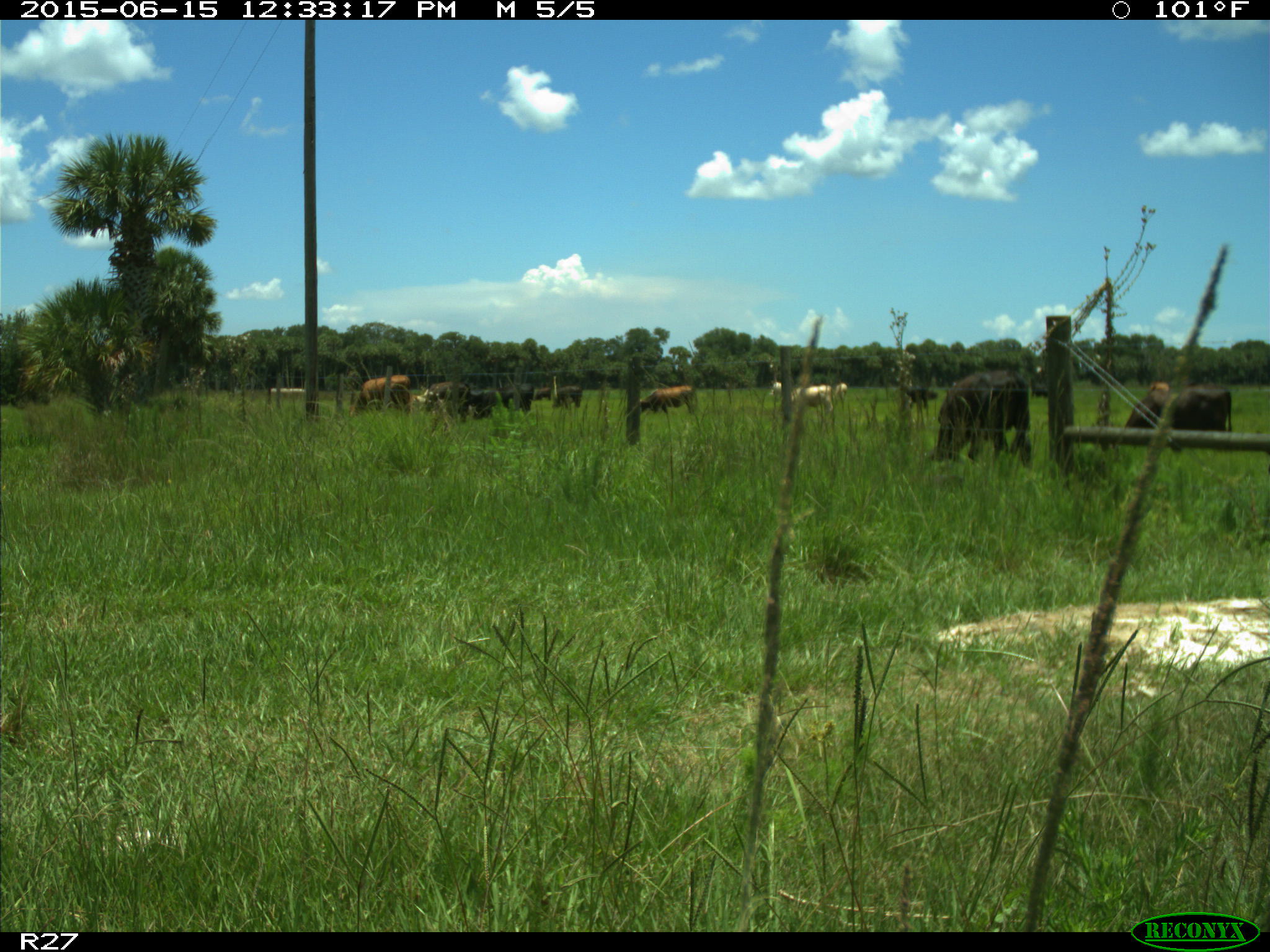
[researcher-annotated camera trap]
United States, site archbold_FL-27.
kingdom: Animalia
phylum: Chordata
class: Mammalia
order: Artiodactyla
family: Bovidae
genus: Bos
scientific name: Bos taurus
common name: domestic cow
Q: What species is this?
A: Bos taurus (domestic cow).